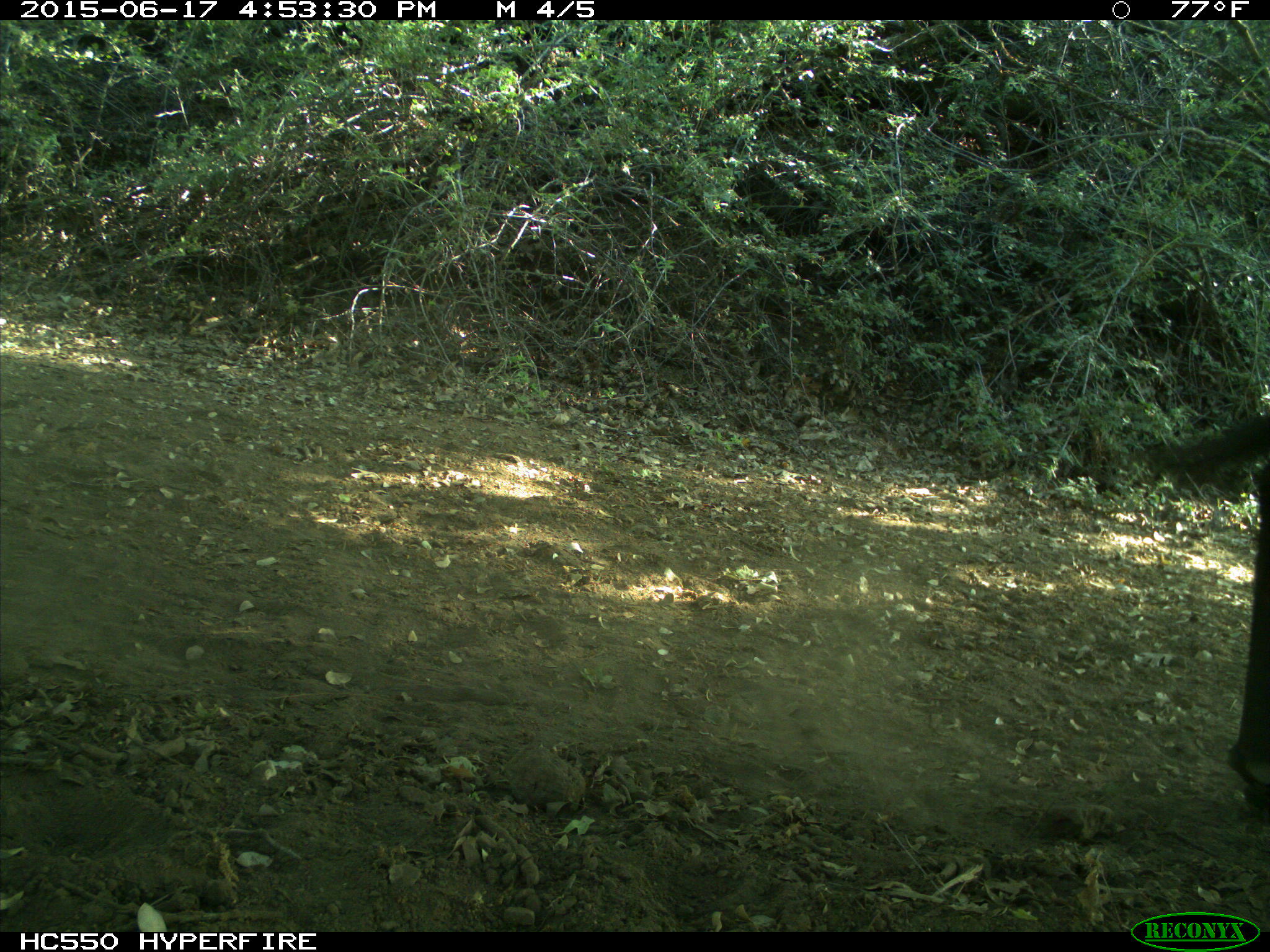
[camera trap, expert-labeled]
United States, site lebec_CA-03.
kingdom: Animalia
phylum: Chordata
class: Mammalia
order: Artiodactyla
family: Bovidae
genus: Bos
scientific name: Bos taurus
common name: domestic cow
Bos taurus (domestic cow).